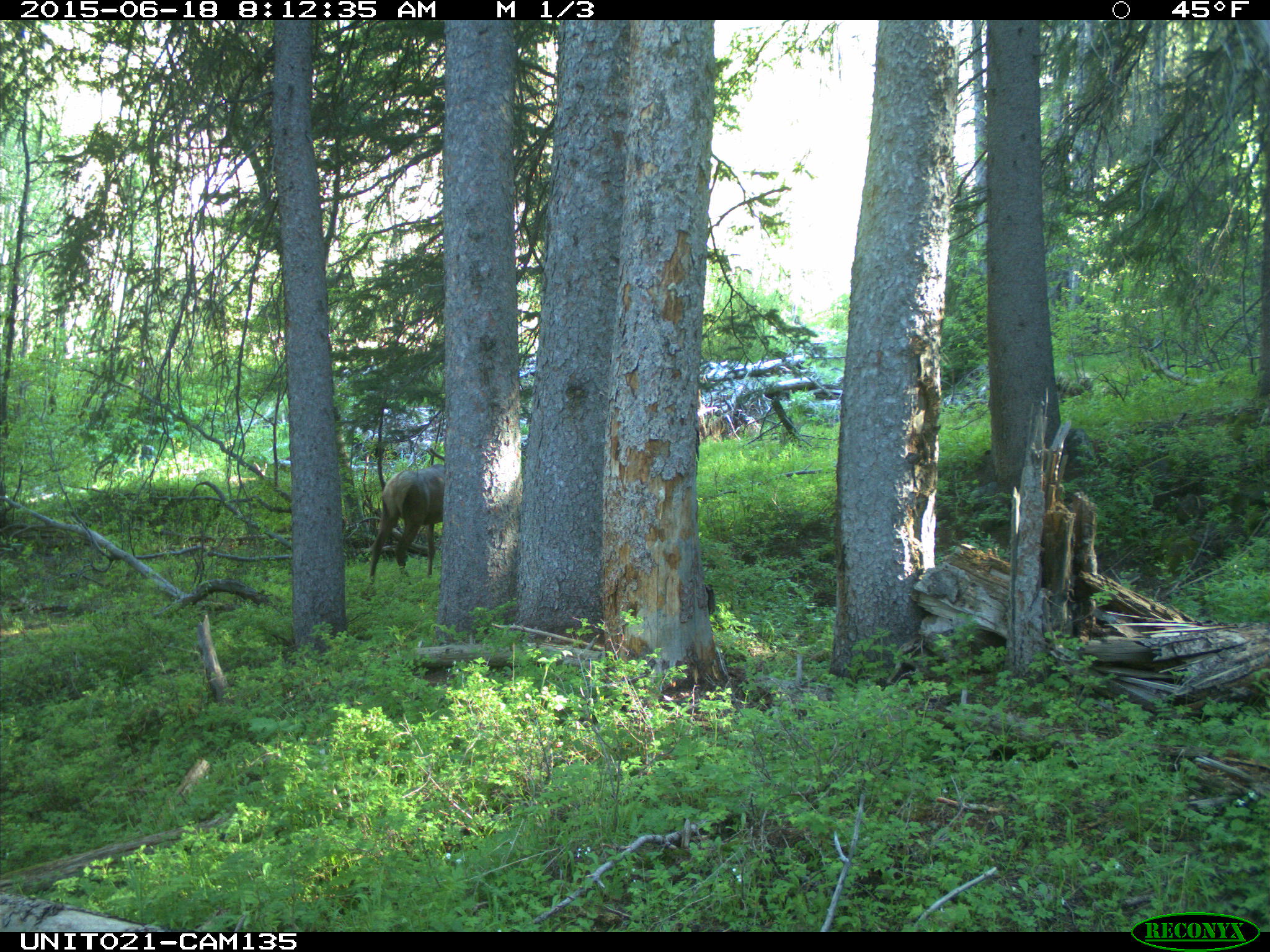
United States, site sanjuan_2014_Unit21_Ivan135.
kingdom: Animalia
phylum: Chordata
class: Mammalia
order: Artiodactyla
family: Cervidae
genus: Cervus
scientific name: Cervus elaphus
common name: red deer